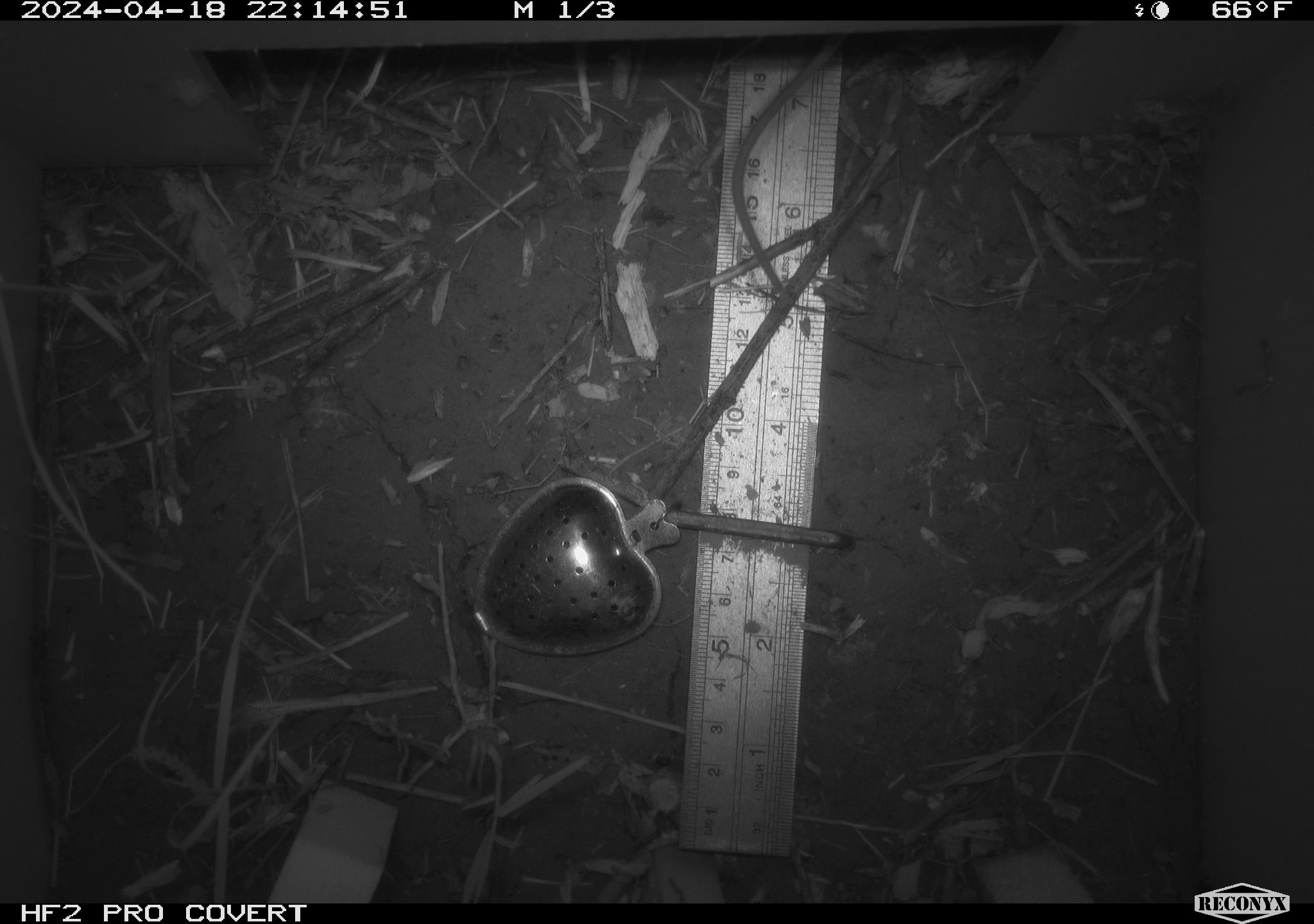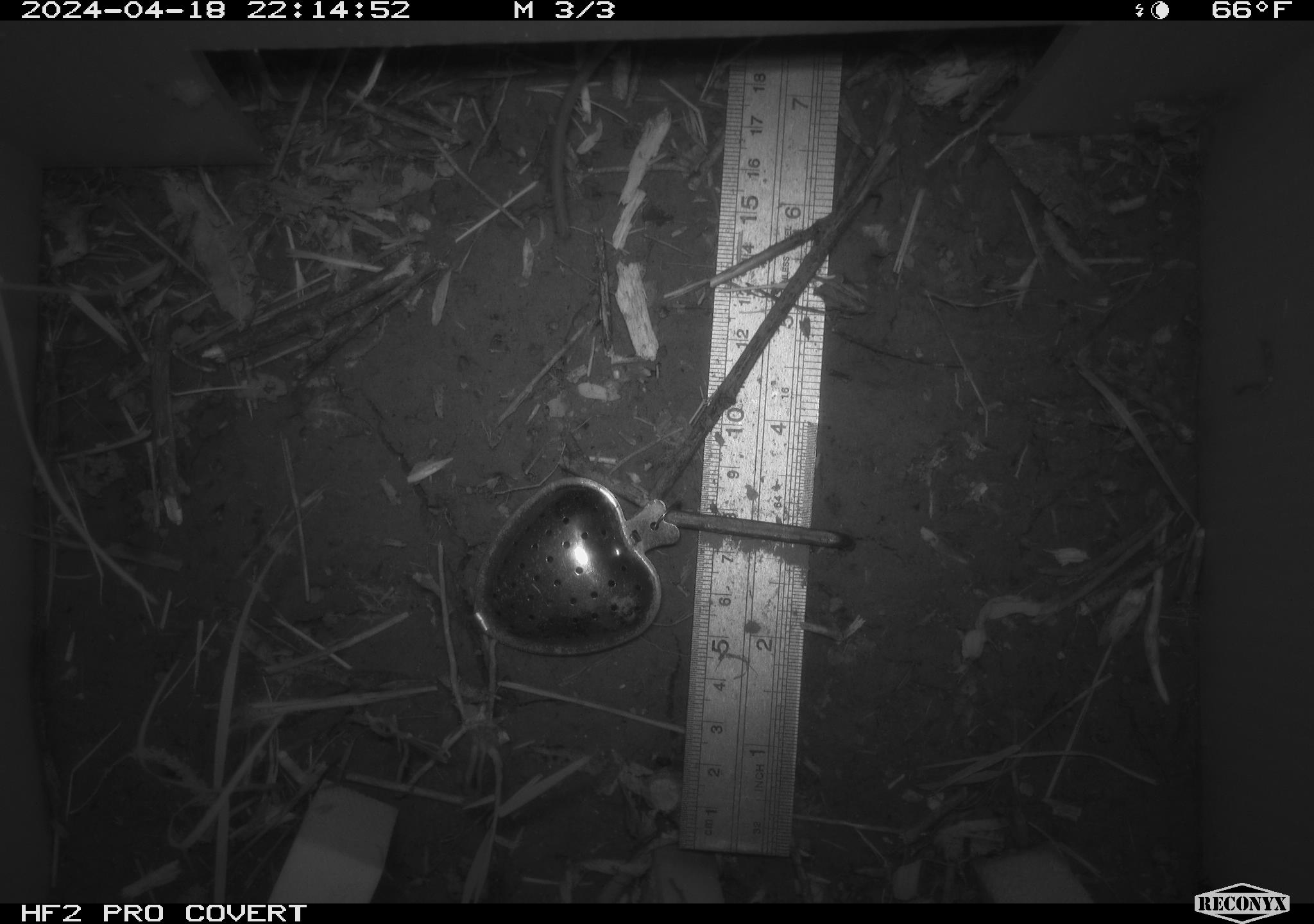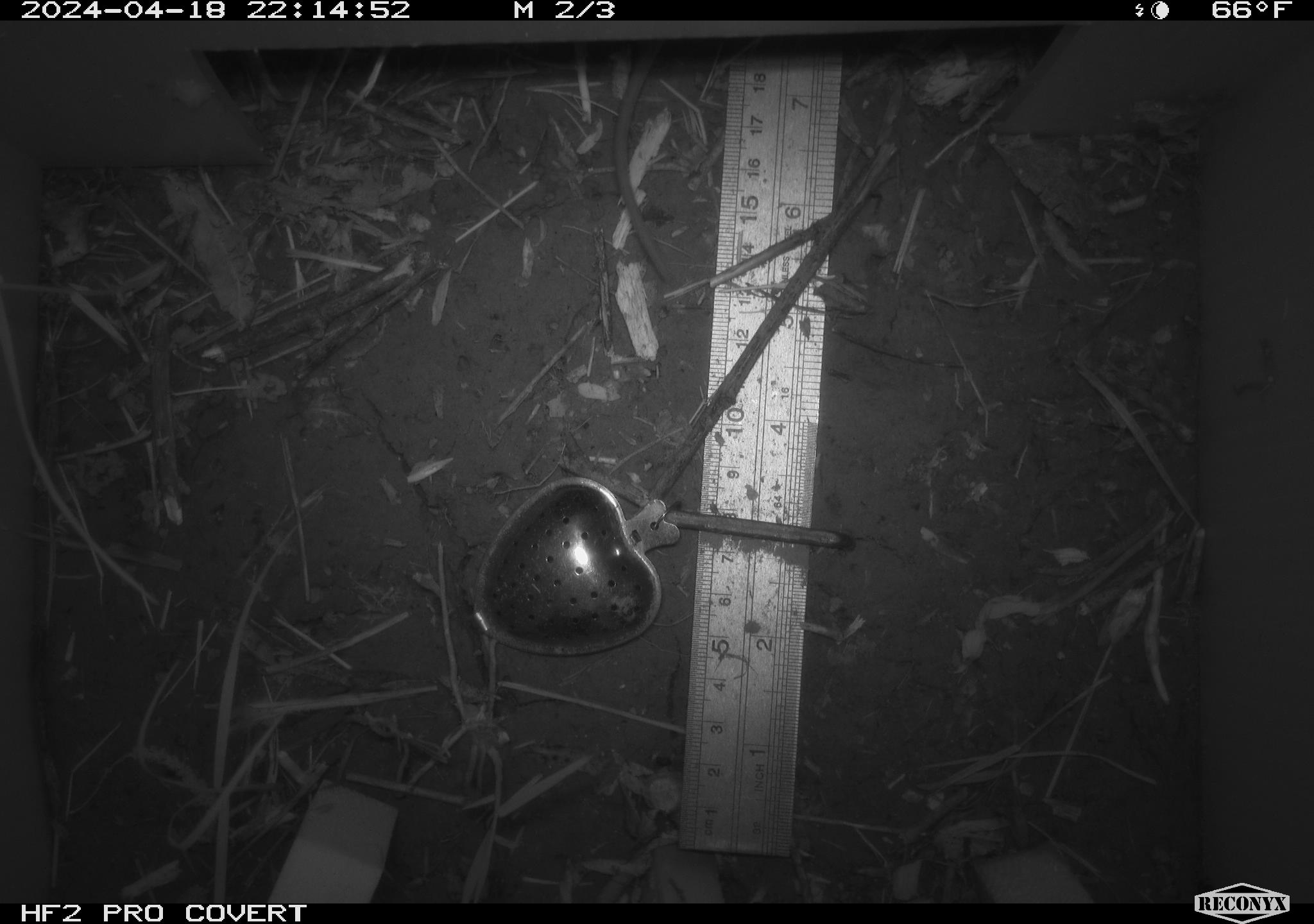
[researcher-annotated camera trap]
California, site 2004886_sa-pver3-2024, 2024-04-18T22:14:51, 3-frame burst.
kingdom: Animalia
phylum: Chordata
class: Mammalia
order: Rodentia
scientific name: Rodentia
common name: mouse species